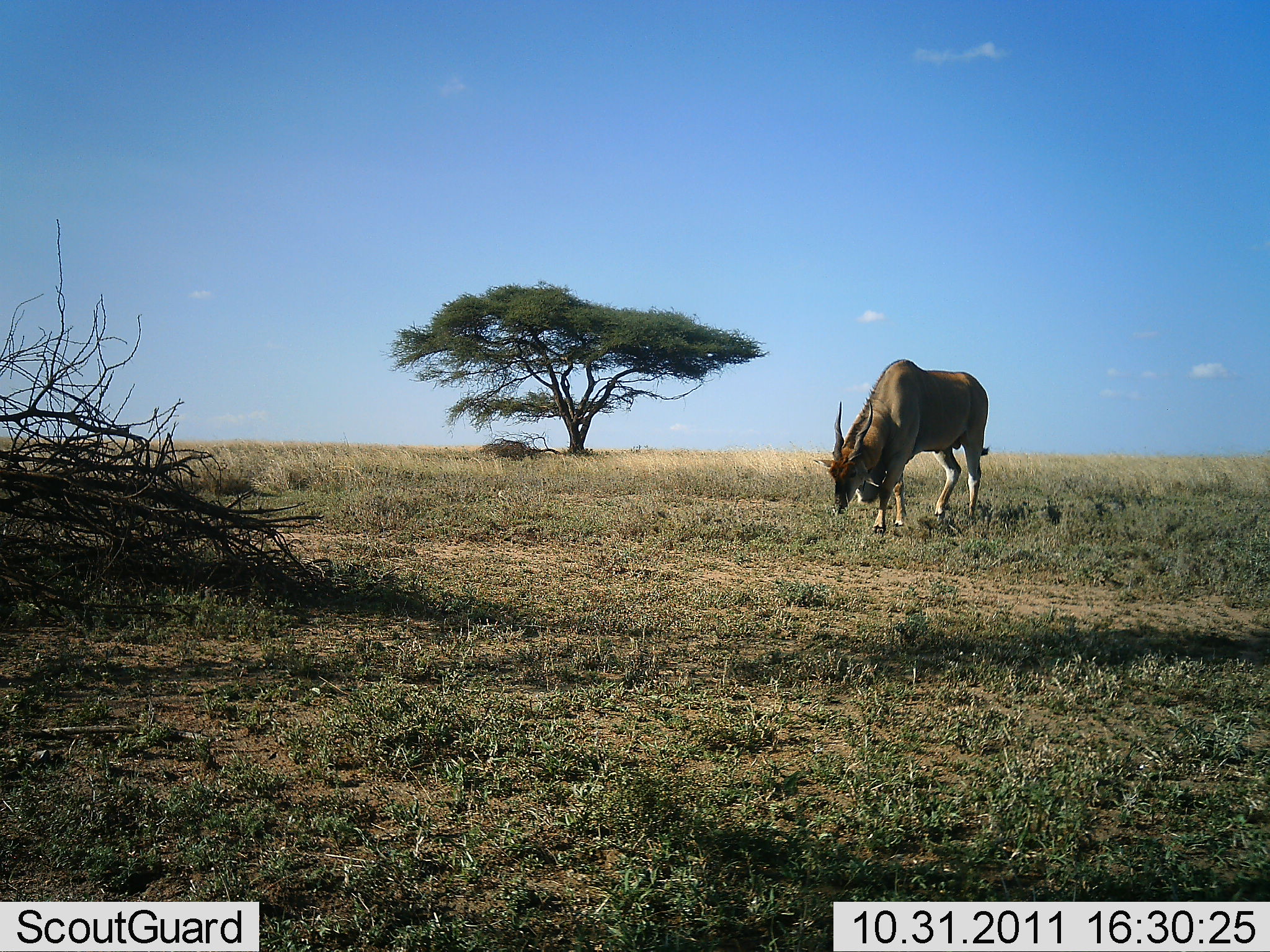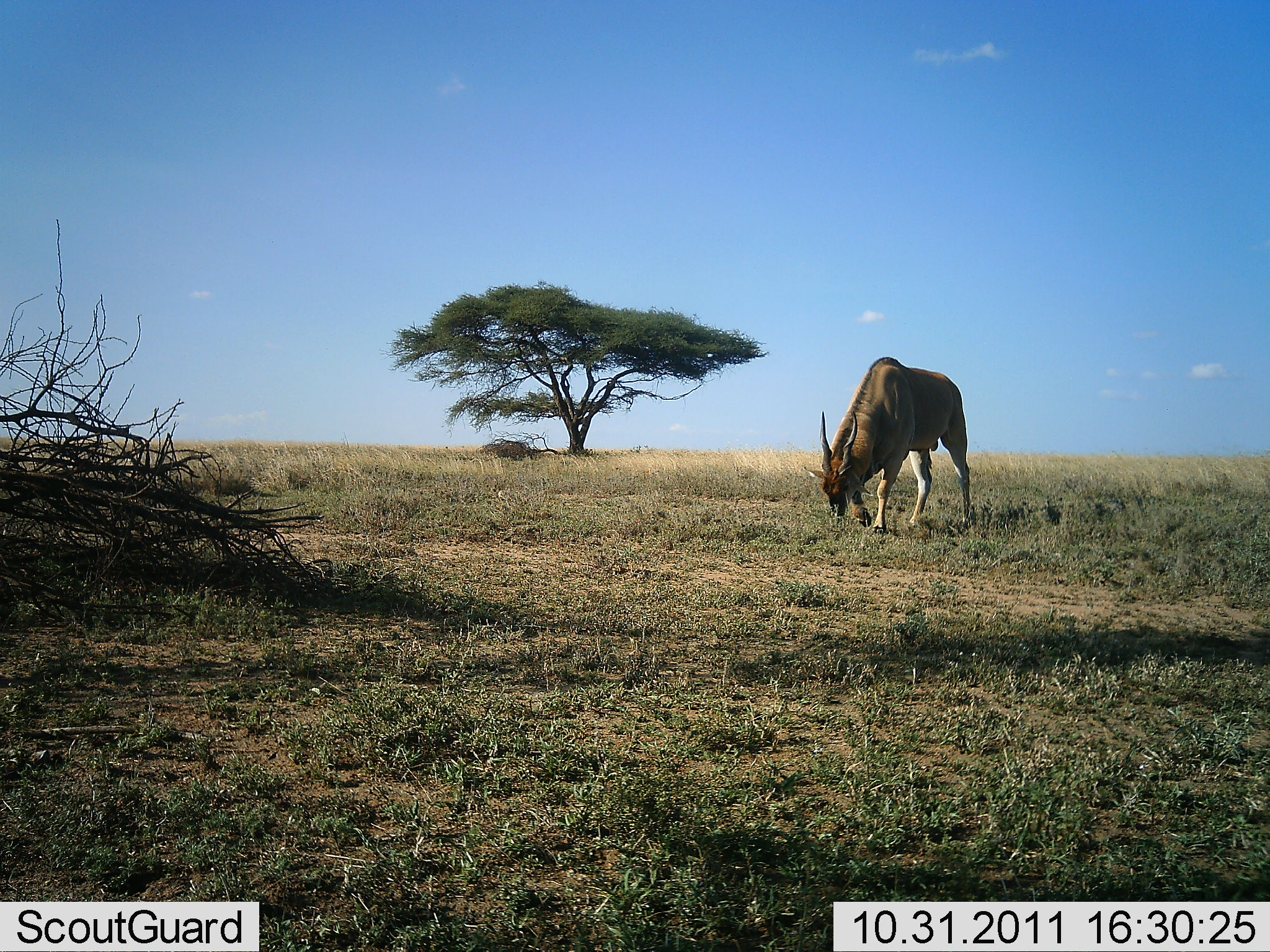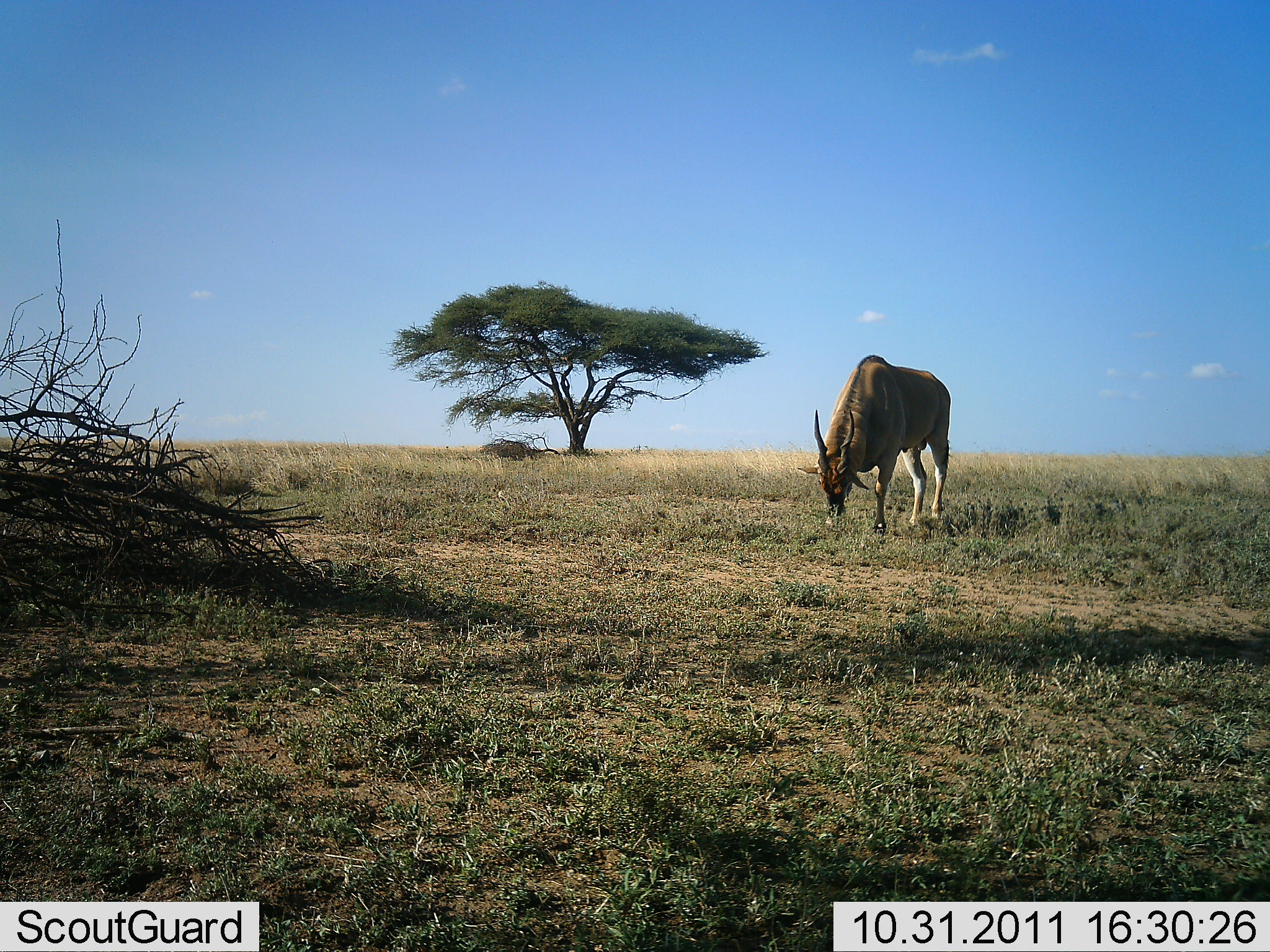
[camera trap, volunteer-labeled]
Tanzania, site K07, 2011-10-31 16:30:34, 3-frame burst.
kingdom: Animalia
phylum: Chordata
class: Mammalia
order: Artiodactyla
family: Bovidae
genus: Tragelaphus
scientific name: Tragelaphus oryx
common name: eland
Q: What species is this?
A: Eland (Tragelaphus oryx).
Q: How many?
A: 1.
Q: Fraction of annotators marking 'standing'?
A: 30%.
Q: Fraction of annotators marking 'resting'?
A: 0%.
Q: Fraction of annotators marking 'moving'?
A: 10%.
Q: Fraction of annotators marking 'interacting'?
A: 0%.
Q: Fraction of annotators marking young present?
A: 0%.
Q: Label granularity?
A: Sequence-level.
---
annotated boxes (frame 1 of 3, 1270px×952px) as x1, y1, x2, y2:
animal: 812, 357, 995, 530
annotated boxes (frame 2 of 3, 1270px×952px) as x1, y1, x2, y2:
animal: 806, 354, 975, 538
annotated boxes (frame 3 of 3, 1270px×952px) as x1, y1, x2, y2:
animal: 796, 353, 952, 534